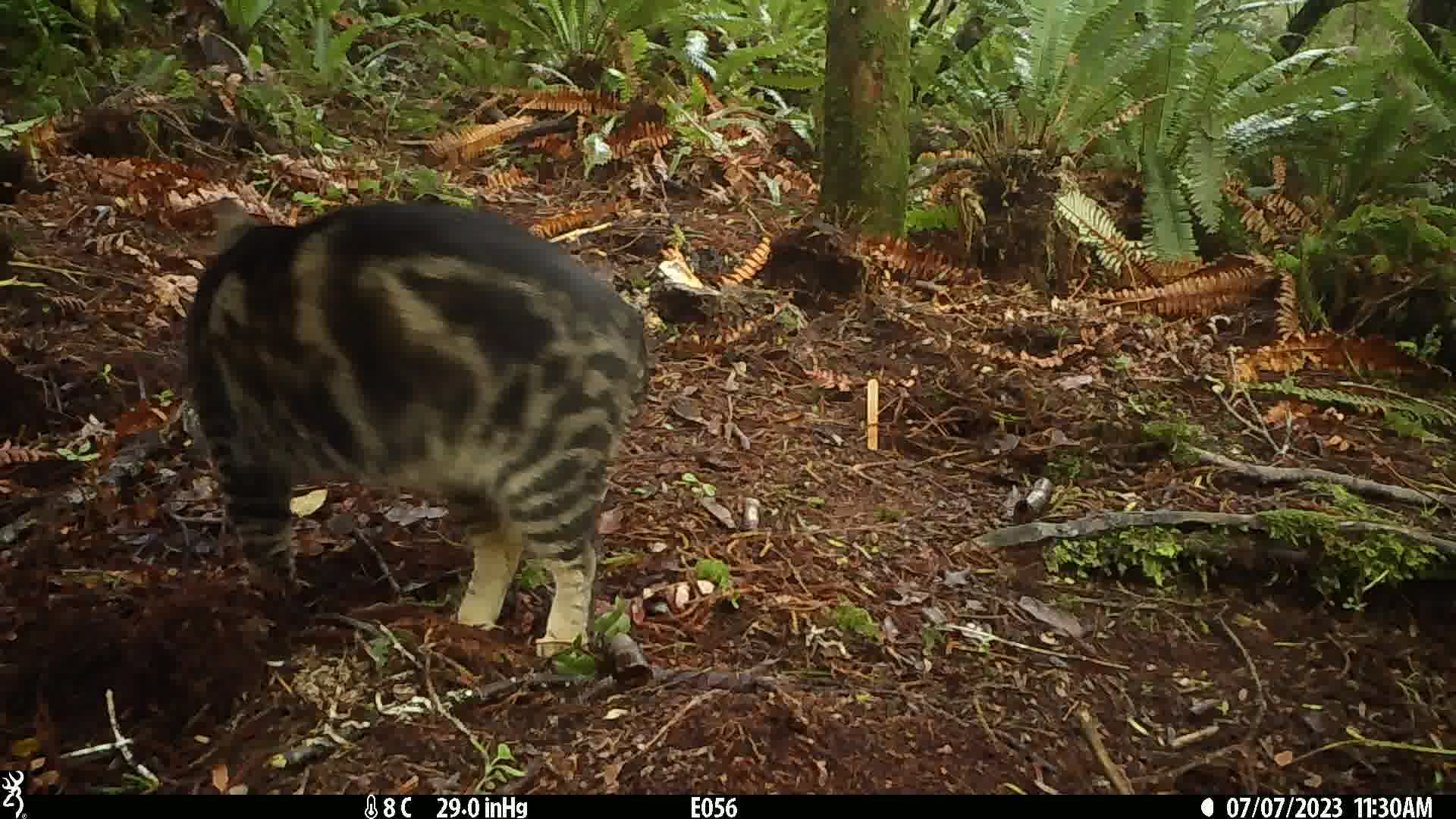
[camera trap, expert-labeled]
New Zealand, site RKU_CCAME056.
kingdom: Animalia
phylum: Chordata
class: Mammalia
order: Carnivora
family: Felidae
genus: Felis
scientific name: Felis catus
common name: domestic cat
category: cat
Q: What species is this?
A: Cat (domestic cat) (Felis catus).